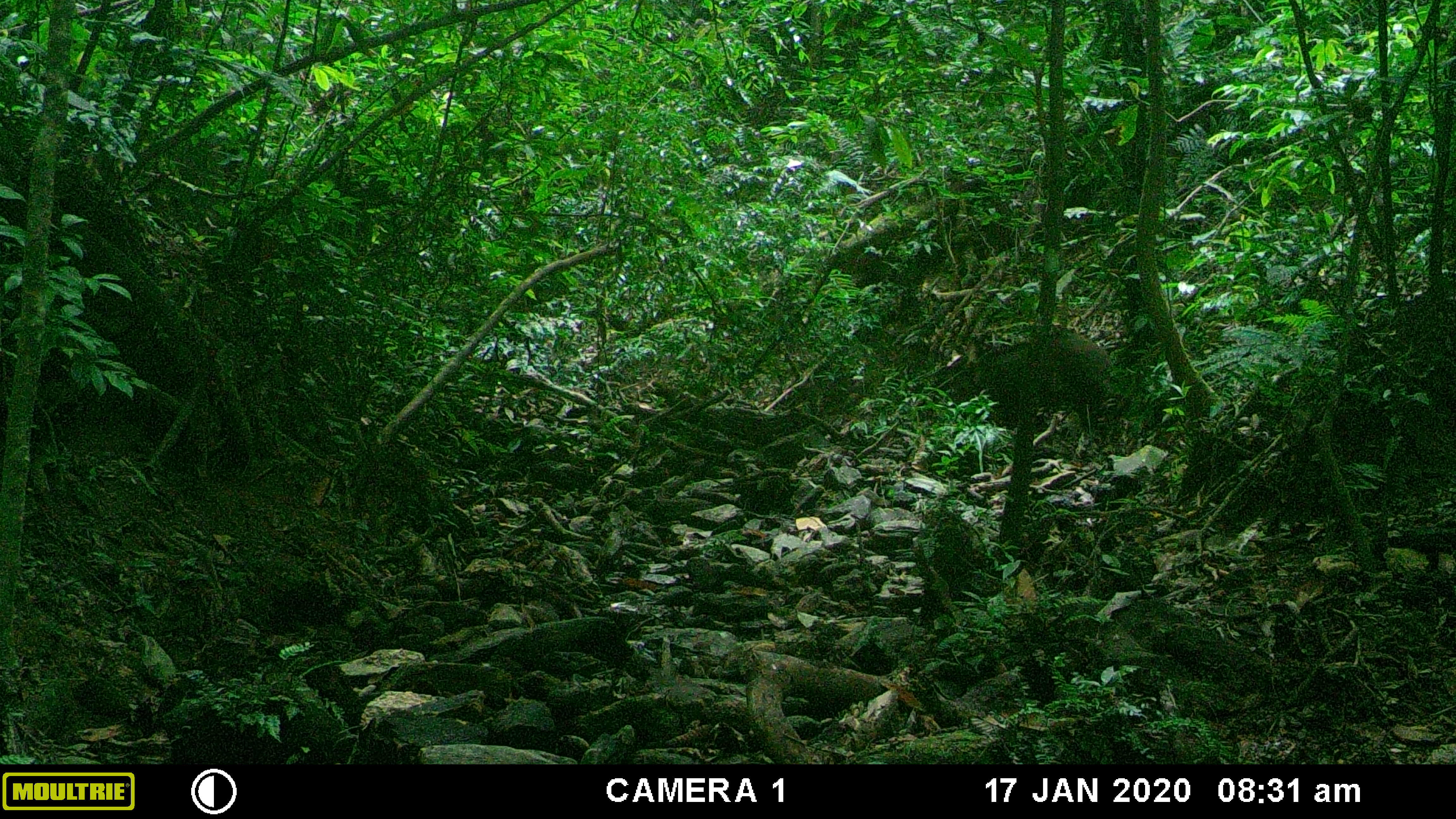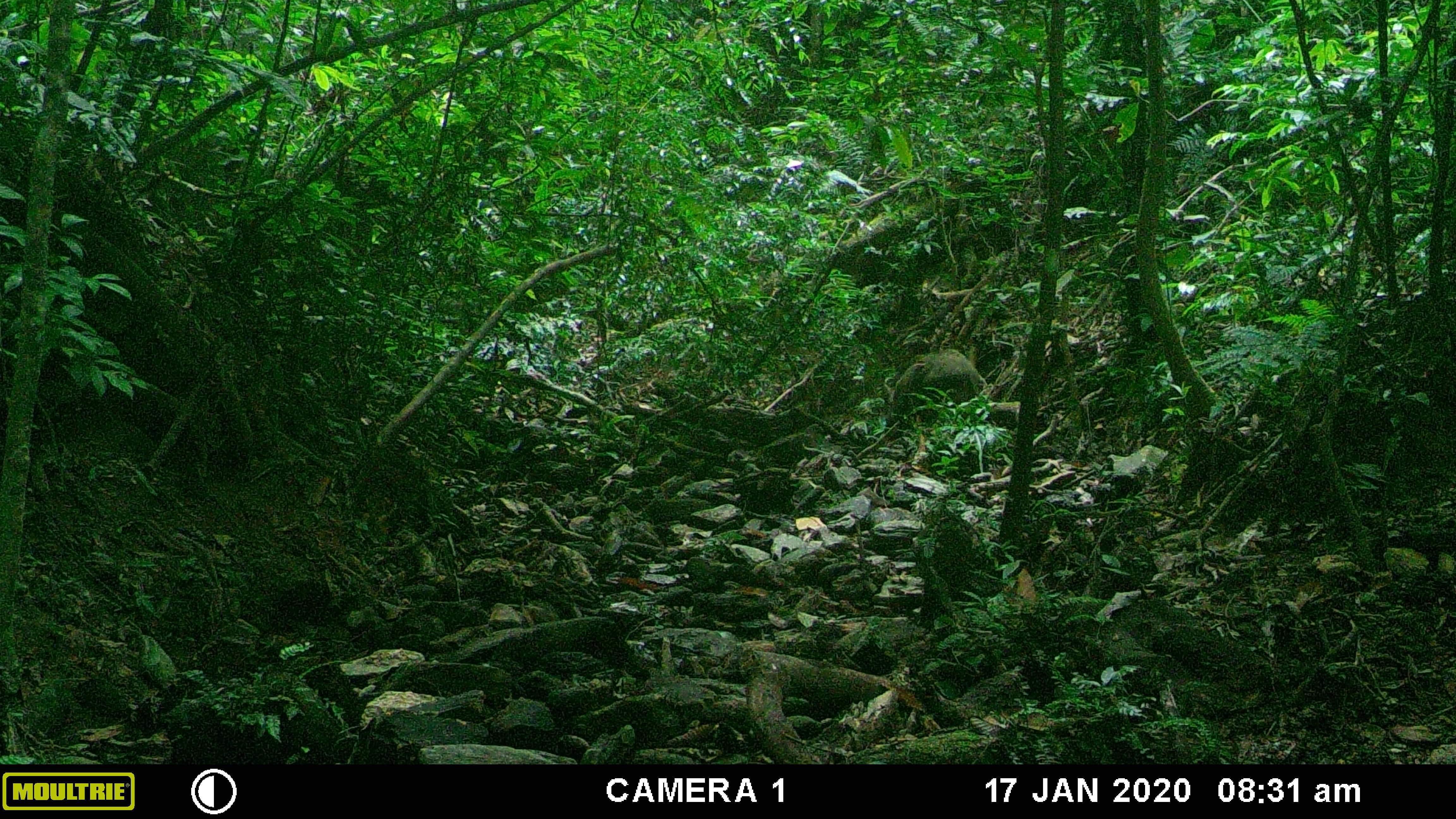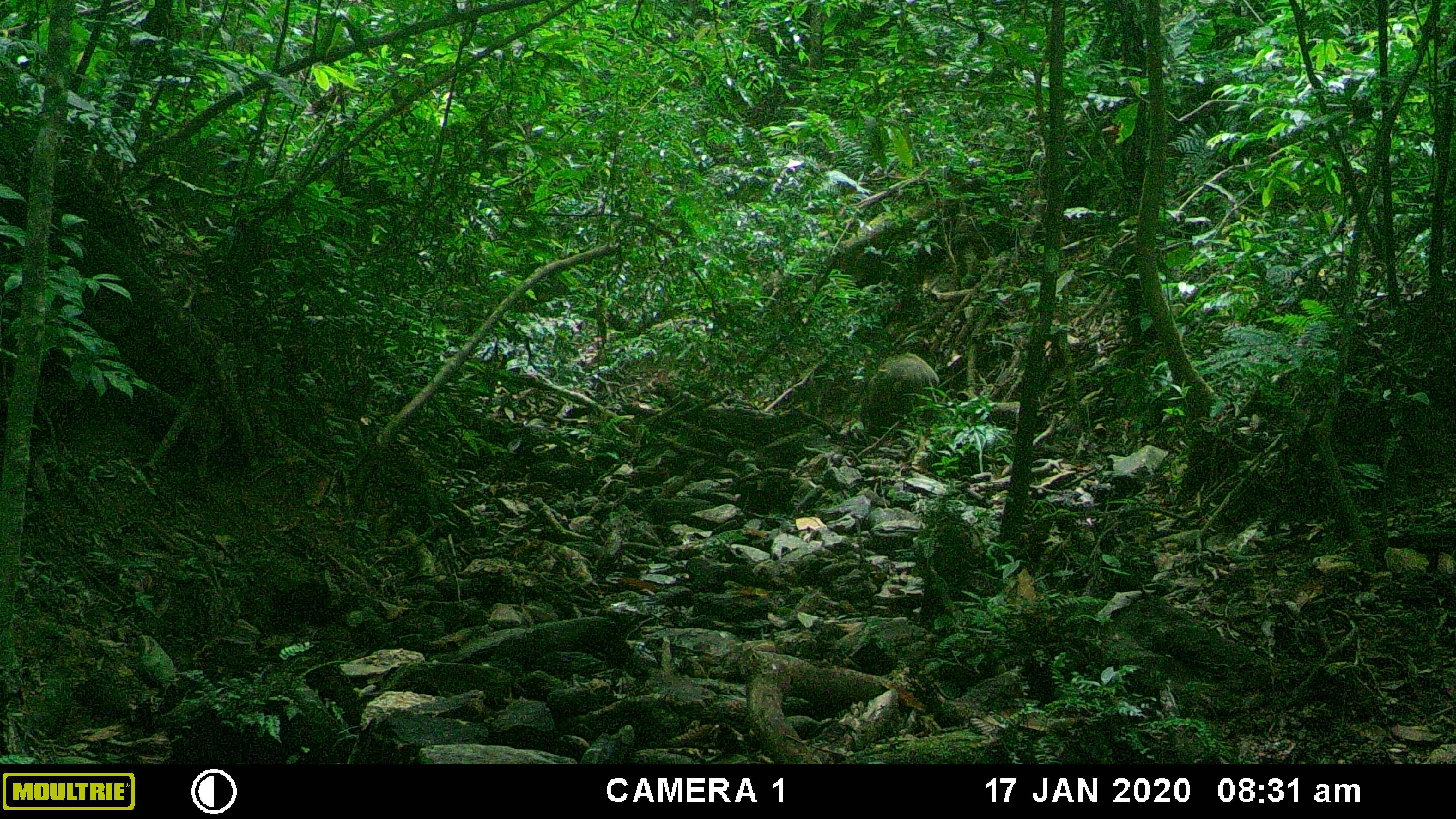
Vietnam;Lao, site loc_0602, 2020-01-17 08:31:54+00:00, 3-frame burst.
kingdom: Animalia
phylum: Chordata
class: Mammalia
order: Artiodactyla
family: Suidae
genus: Sus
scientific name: Sus scrofa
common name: eurasian wild pig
Eurasian wild pig (Sus scrofa). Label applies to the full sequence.